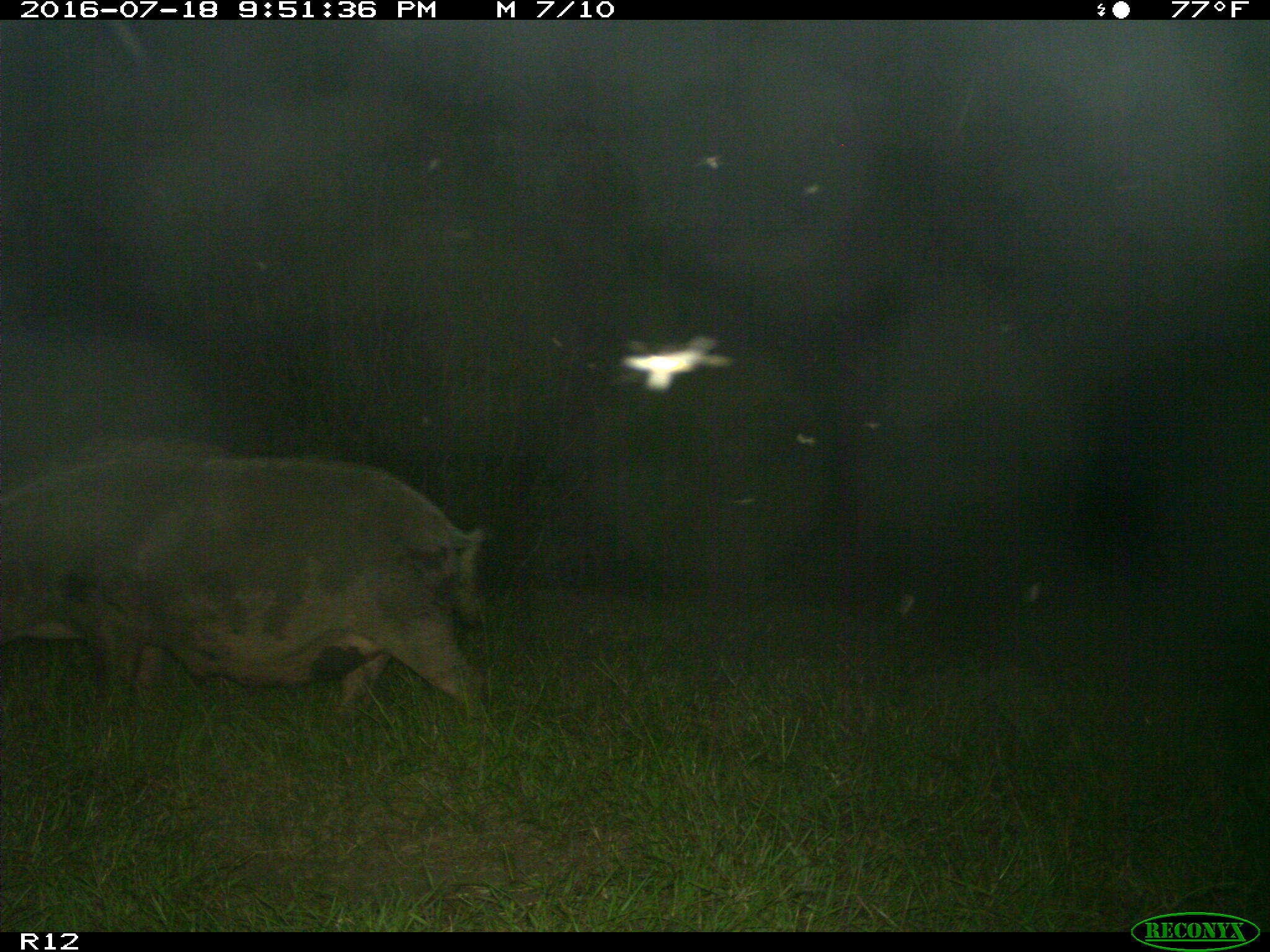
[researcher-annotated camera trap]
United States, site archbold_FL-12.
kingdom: Animalia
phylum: Chordata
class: Mammalia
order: Artiodactyla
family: Suidae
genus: Sus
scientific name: Sus scrofa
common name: wild boar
Sus scrofa (wild boar).